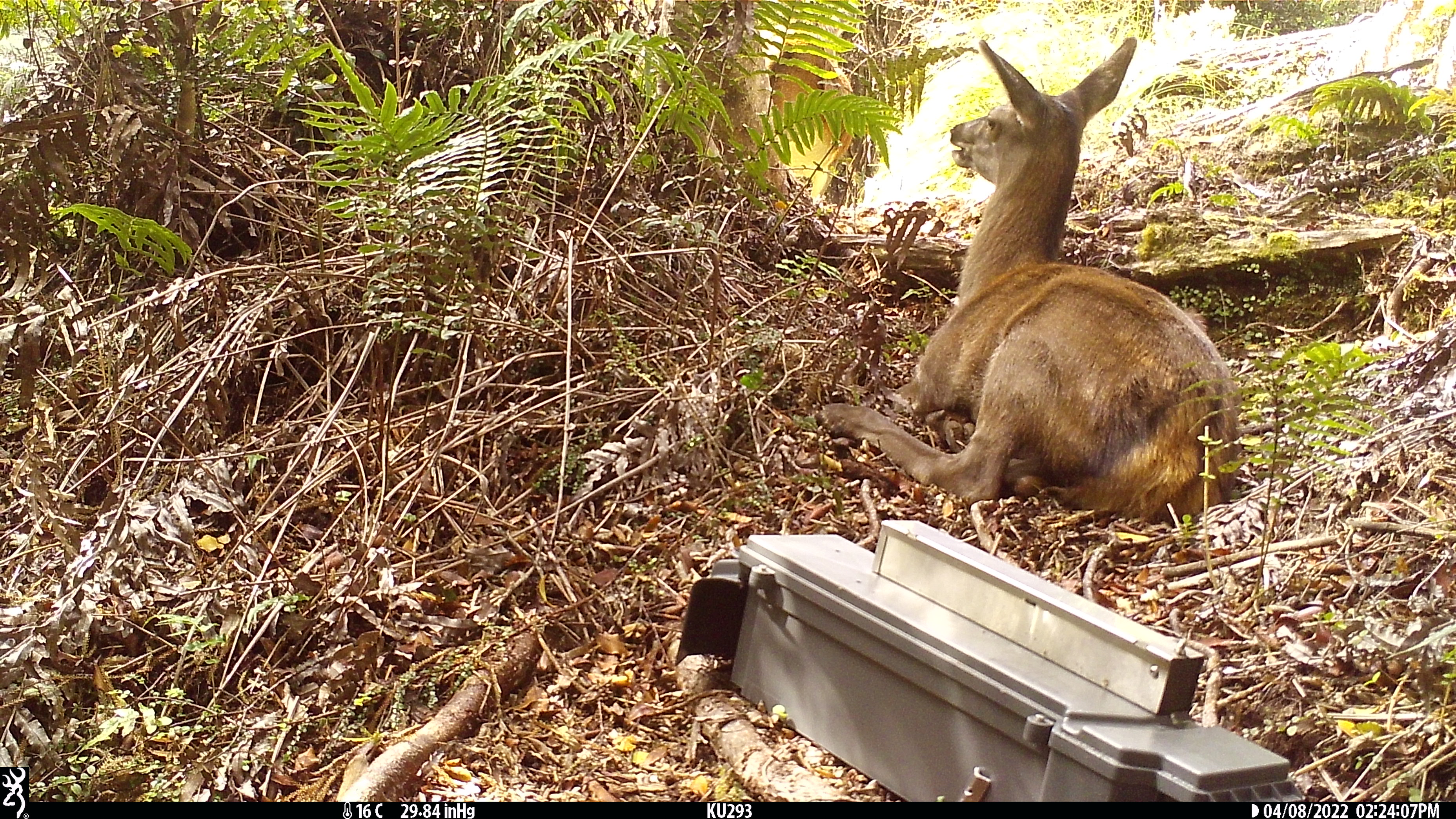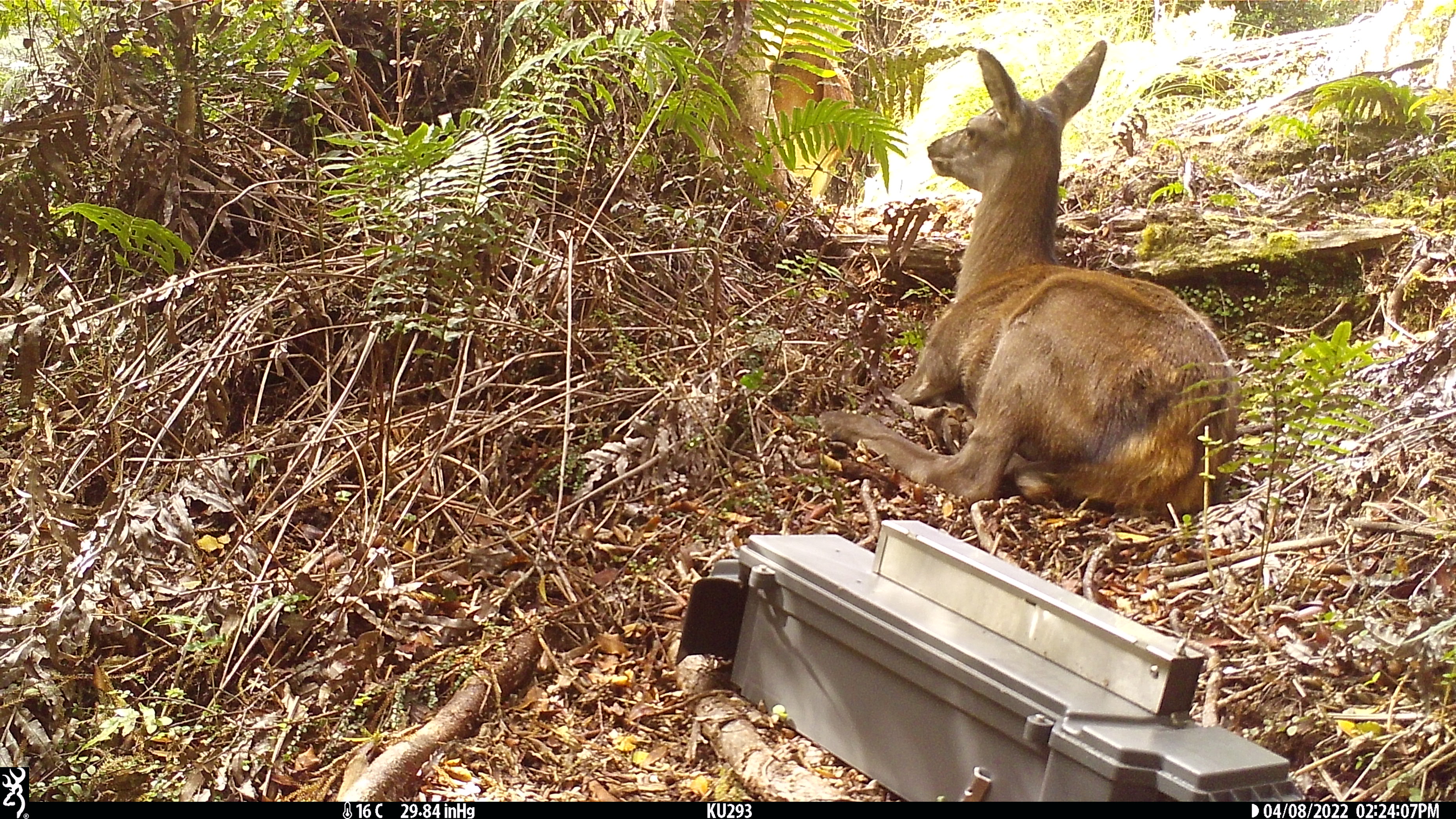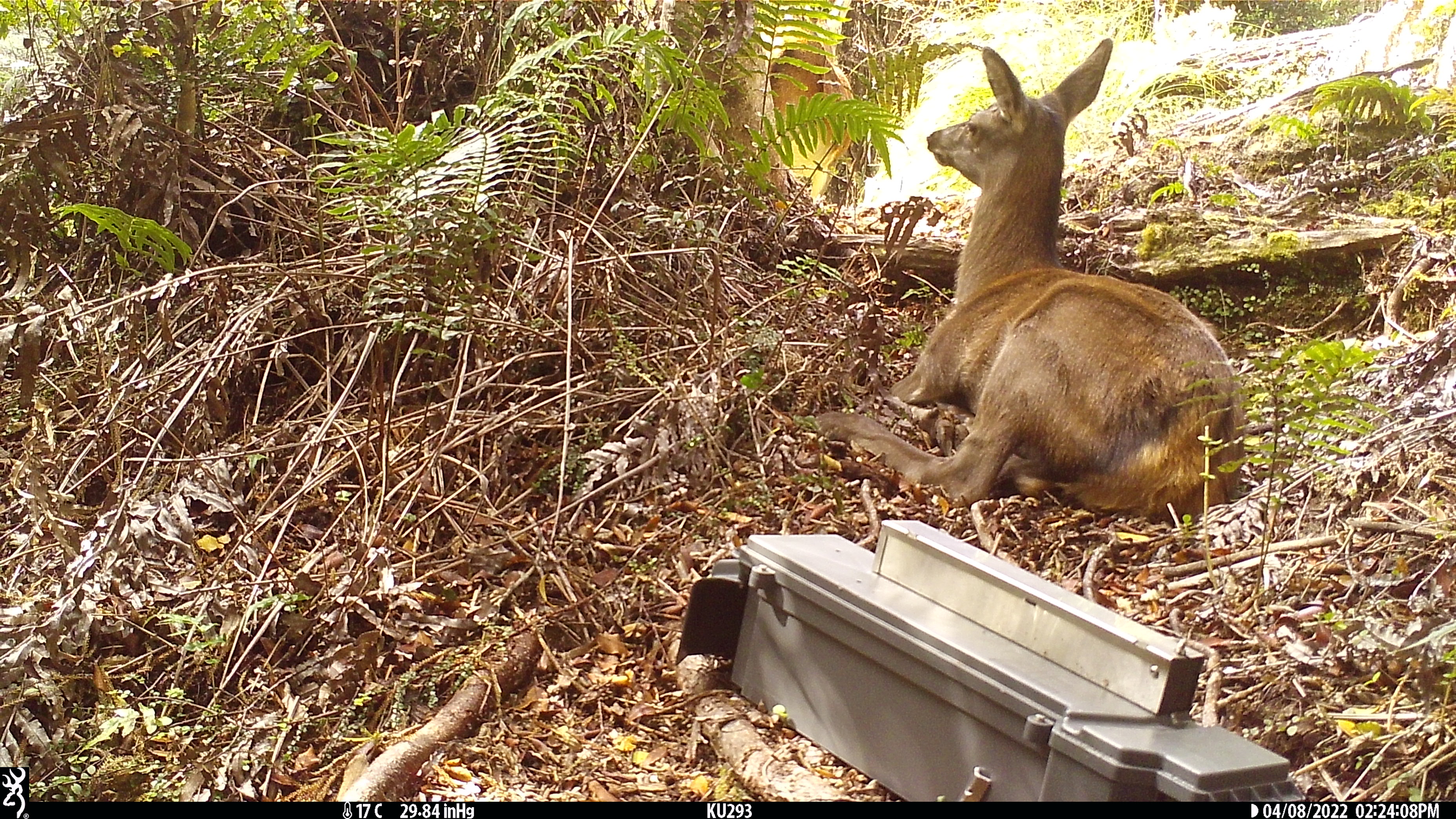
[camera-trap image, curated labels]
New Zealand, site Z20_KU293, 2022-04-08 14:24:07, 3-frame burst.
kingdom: Animalia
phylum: Chordata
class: Mammalia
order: Artiodactyla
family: Cervidae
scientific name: Cervidae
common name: deer